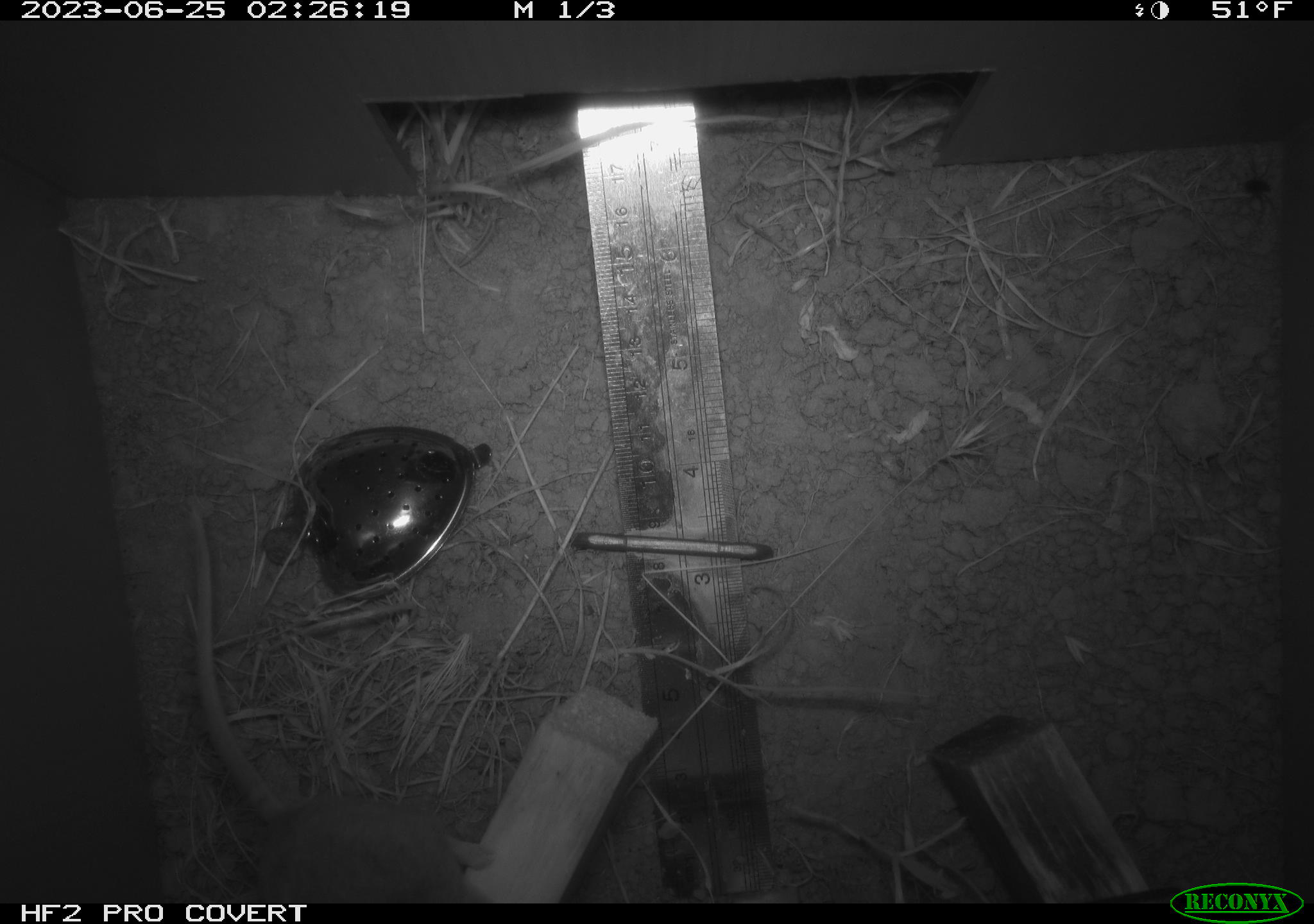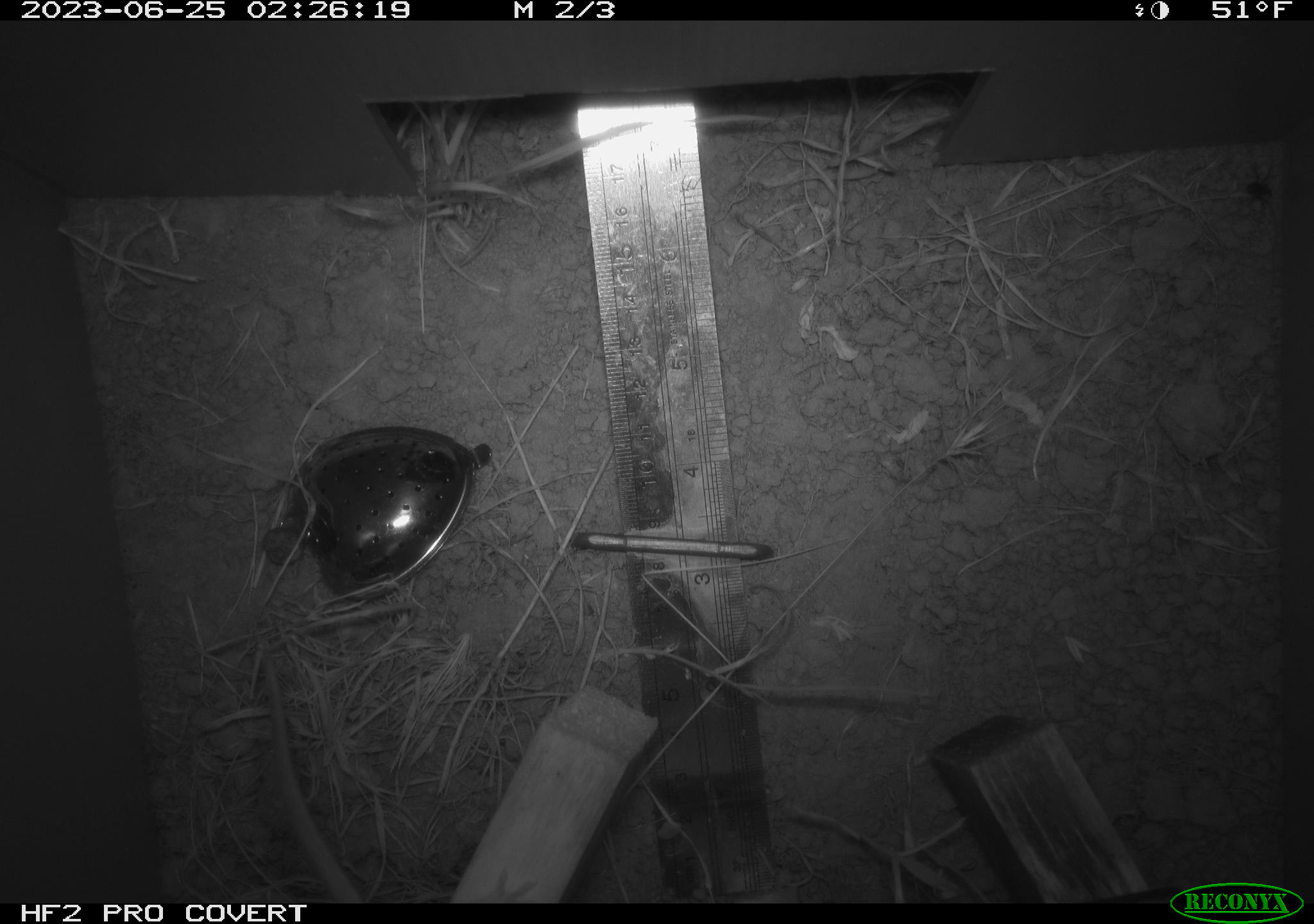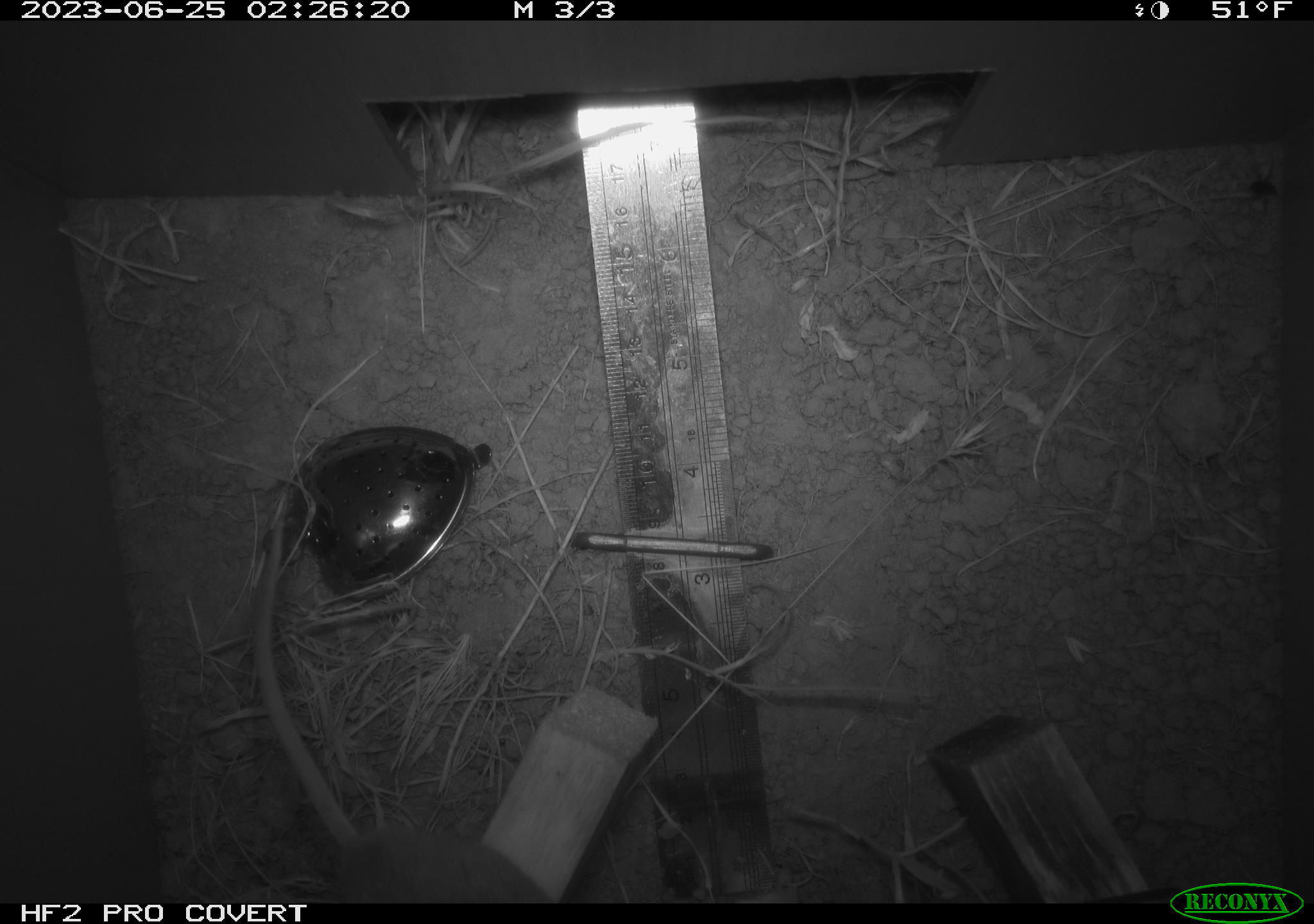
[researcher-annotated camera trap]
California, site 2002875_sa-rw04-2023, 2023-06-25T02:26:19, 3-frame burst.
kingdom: Animalia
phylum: Chordata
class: Mammalia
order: Rodentia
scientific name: Rodentia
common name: mouse species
Mouse species (Rodentia).